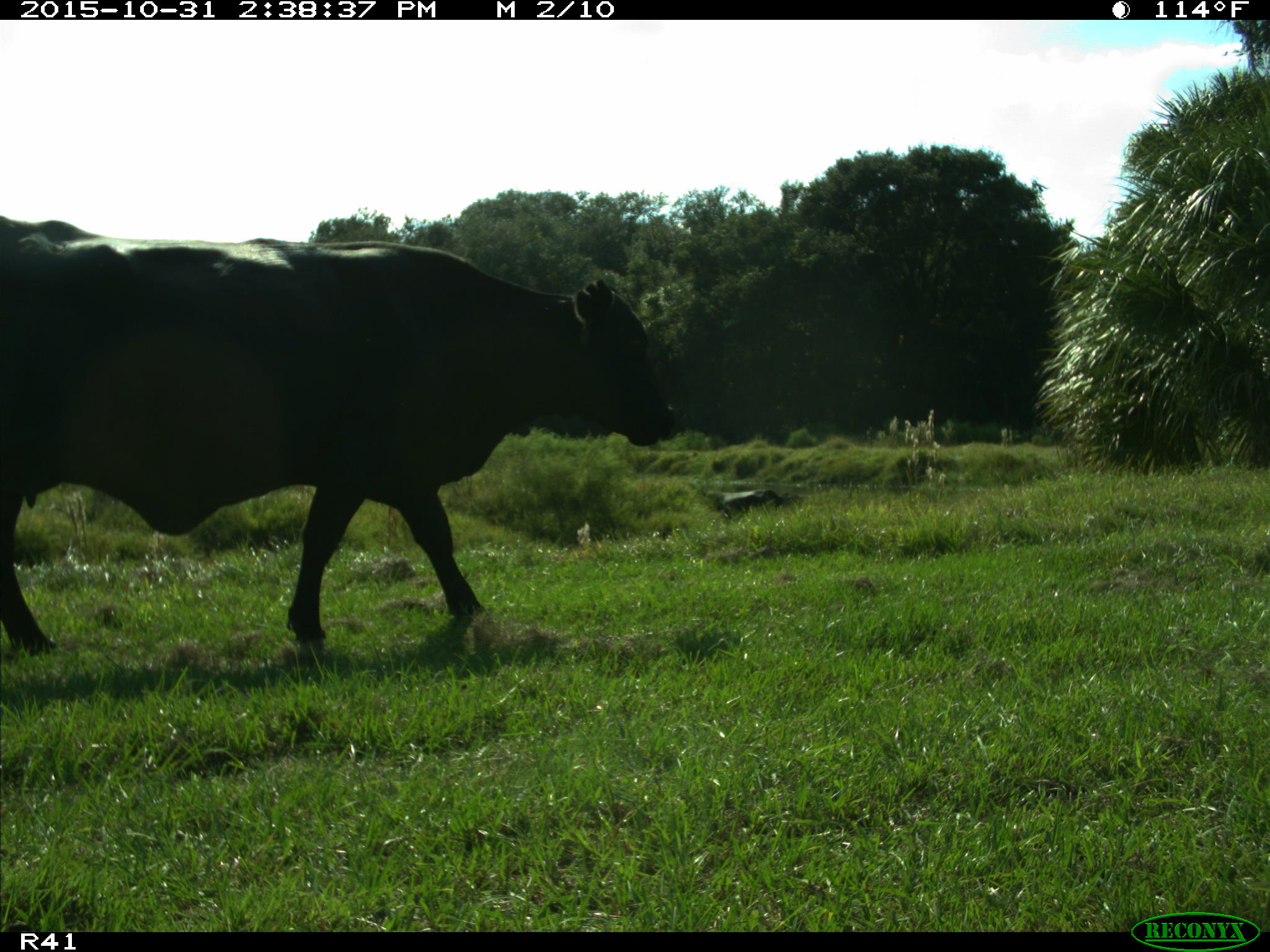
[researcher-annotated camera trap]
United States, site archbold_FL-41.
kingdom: Animalia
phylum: Chordata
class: Mammalia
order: Artiodactyla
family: Bovidae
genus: Bos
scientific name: Bos taurus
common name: domestic cow